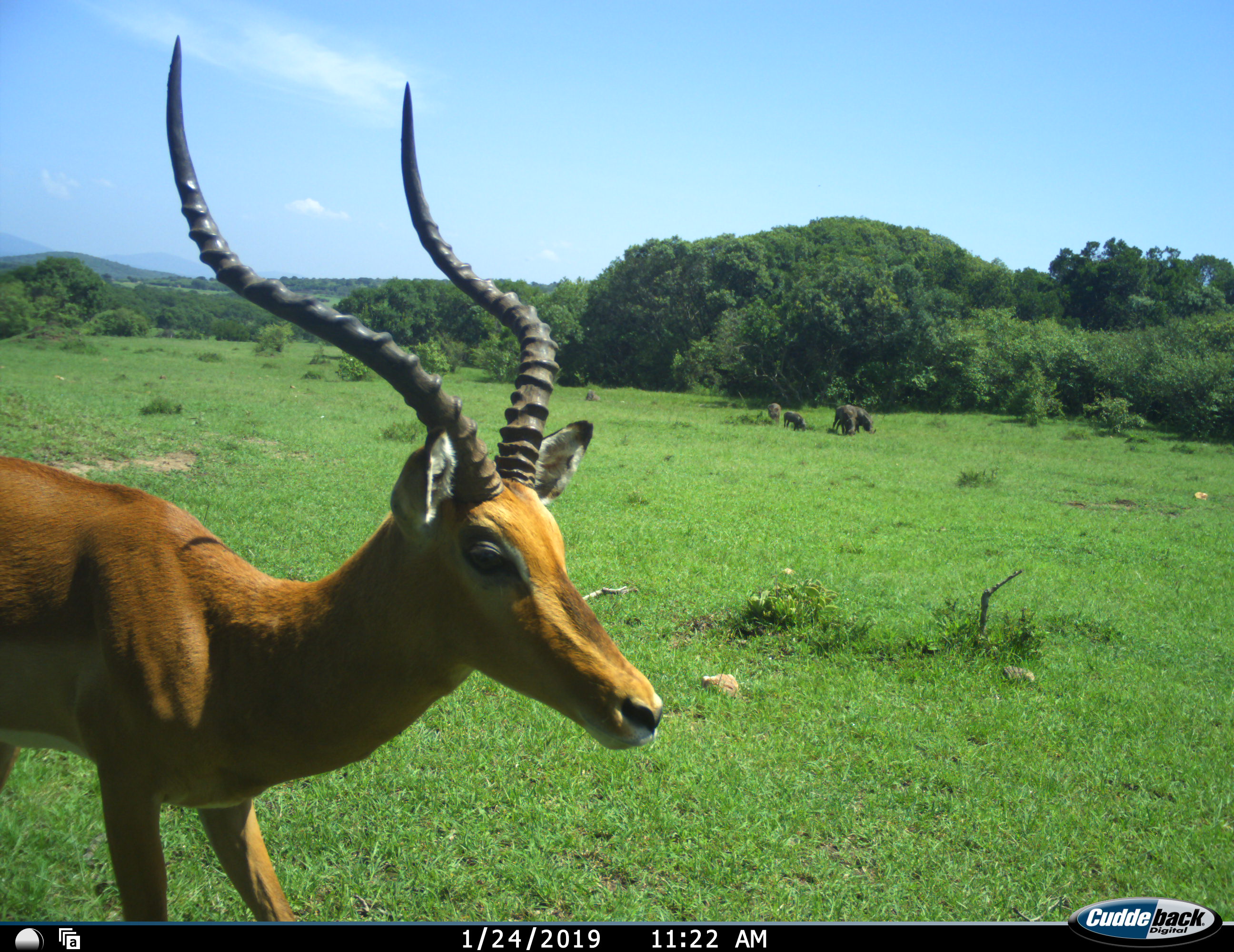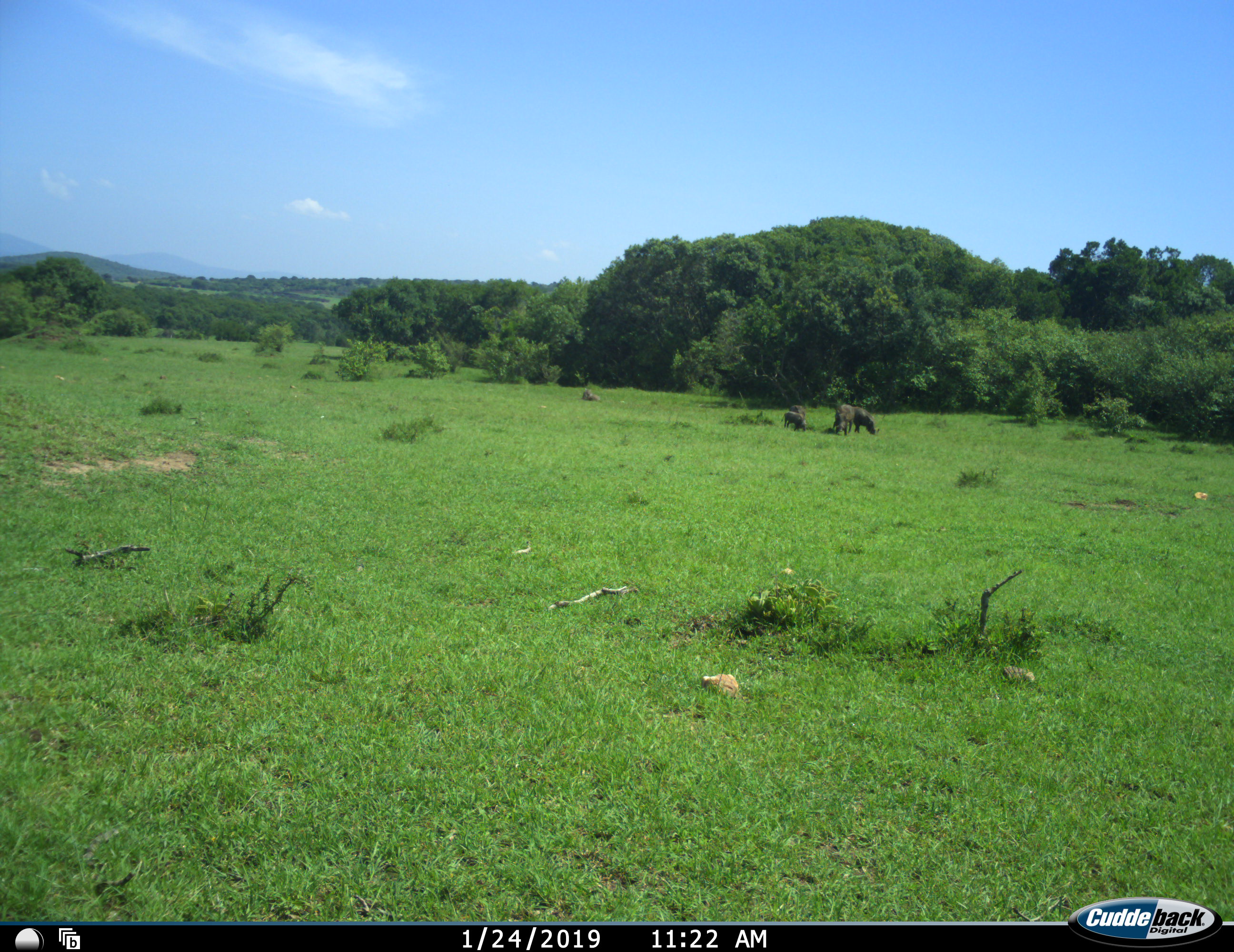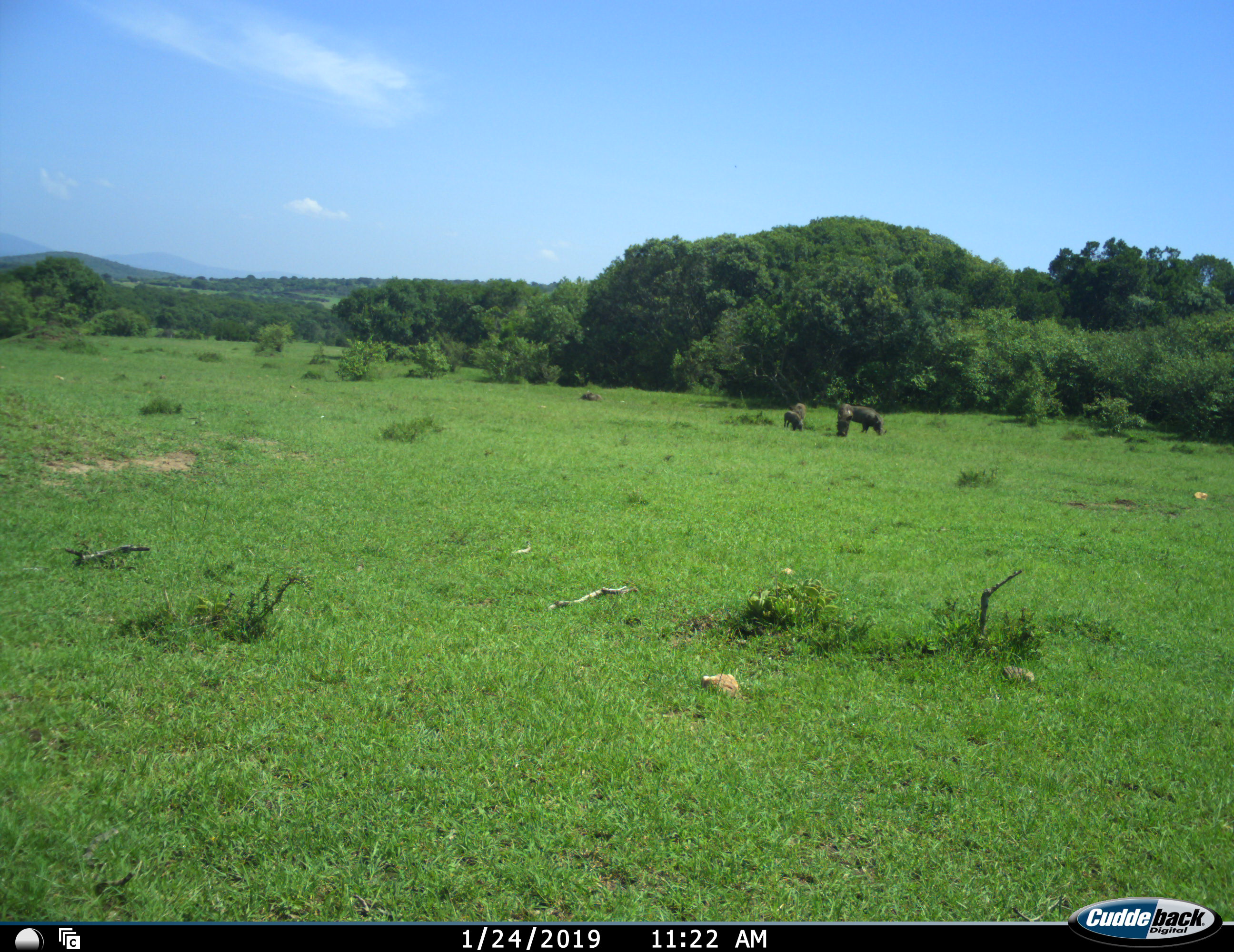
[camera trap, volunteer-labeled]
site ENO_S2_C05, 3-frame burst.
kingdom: Animalia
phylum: Chordata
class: Mammalia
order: Artiodactyla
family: Bovidae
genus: Aepyceros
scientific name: Aepyceros melampus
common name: impala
Impala (Aepyceros melampus), count 1. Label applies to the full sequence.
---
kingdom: Animalia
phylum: Chordata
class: Mammalia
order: Artiodactyla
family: Suidae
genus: Phacochoerus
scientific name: Phacochoerus africanus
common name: warthog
Warthog (Phacochoerus africanus), count 5. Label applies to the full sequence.